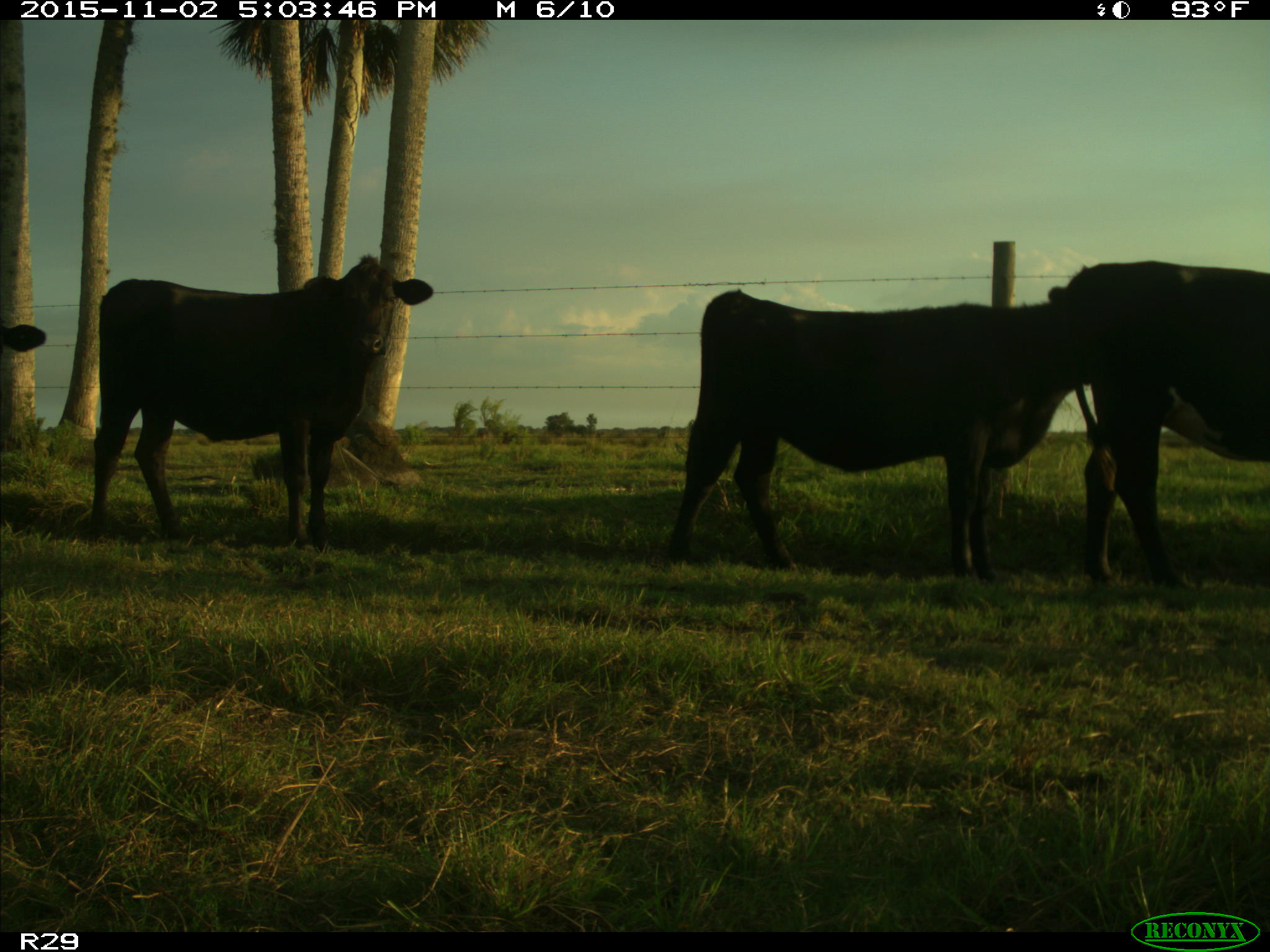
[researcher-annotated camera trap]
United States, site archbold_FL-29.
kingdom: Animalia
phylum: Chordata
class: Mammalia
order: Artiodactyla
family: Bovidae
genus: Bos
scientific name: Bos taurus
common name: domestic cow